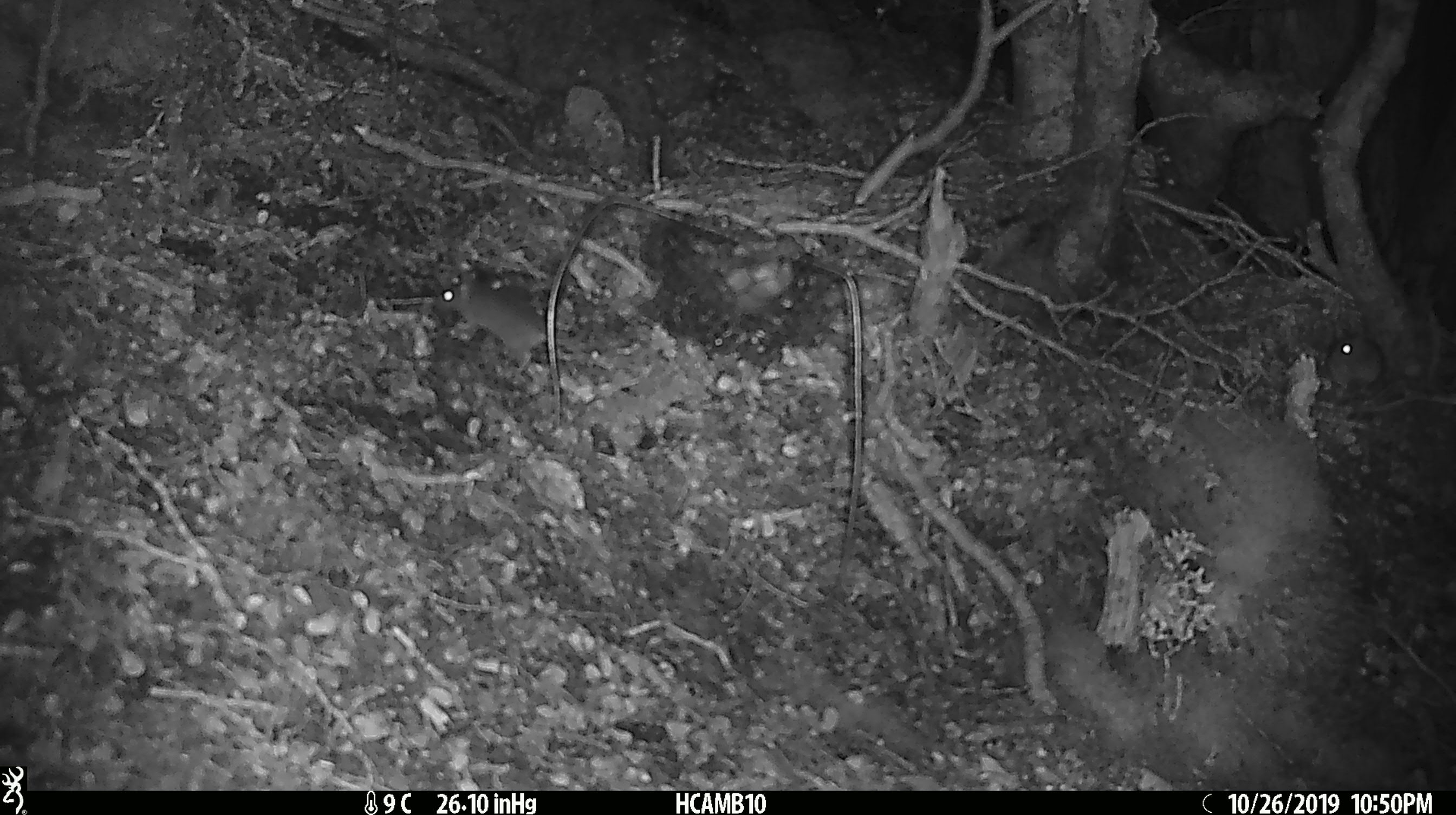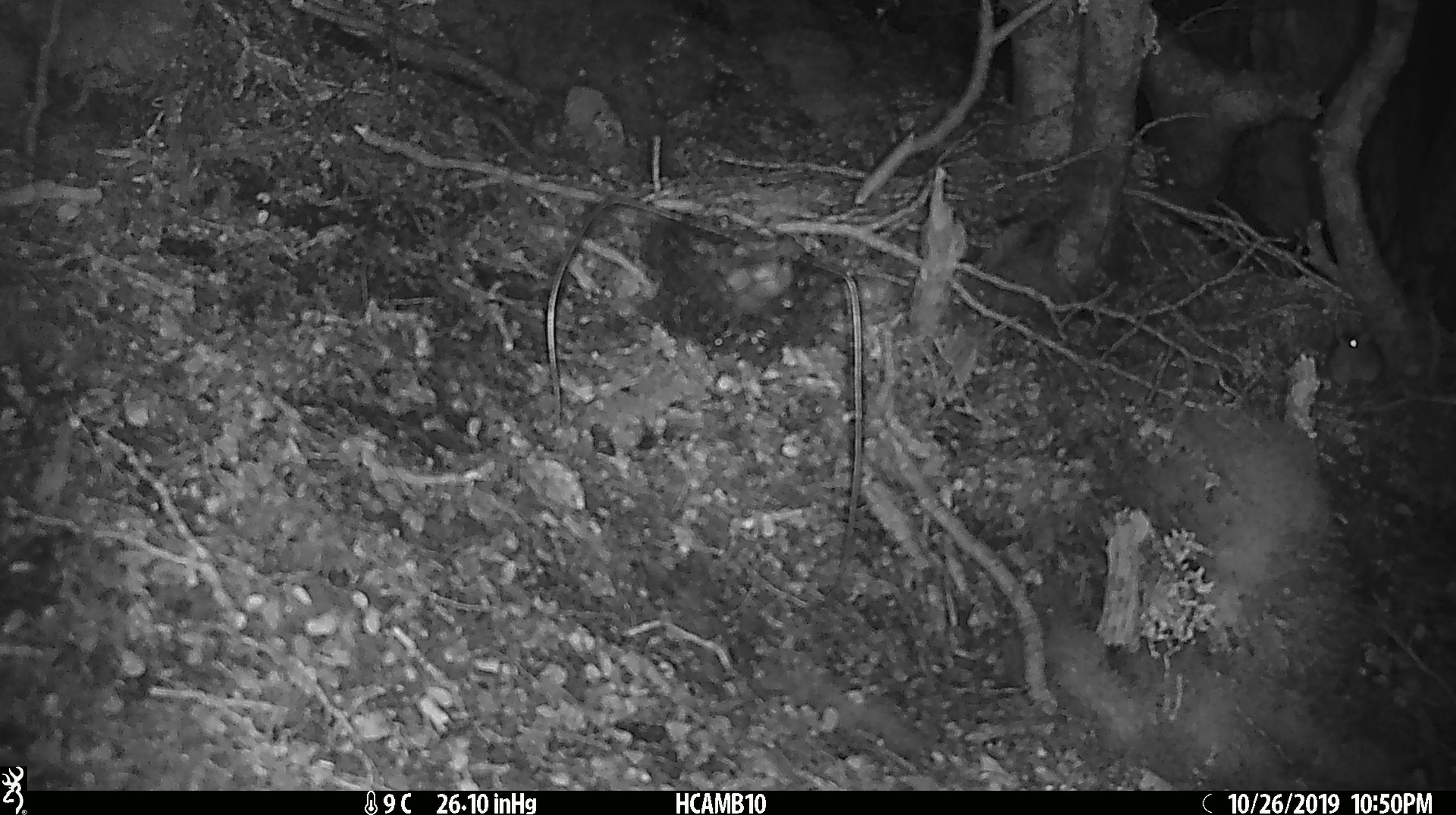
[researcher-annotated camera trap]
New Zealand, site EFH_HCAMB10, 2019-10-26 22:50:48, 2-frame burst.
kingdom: Animalia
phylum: Chordata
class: Mammalia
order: Rodentia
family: Muridae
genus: Mus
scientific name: Mus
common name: mouse